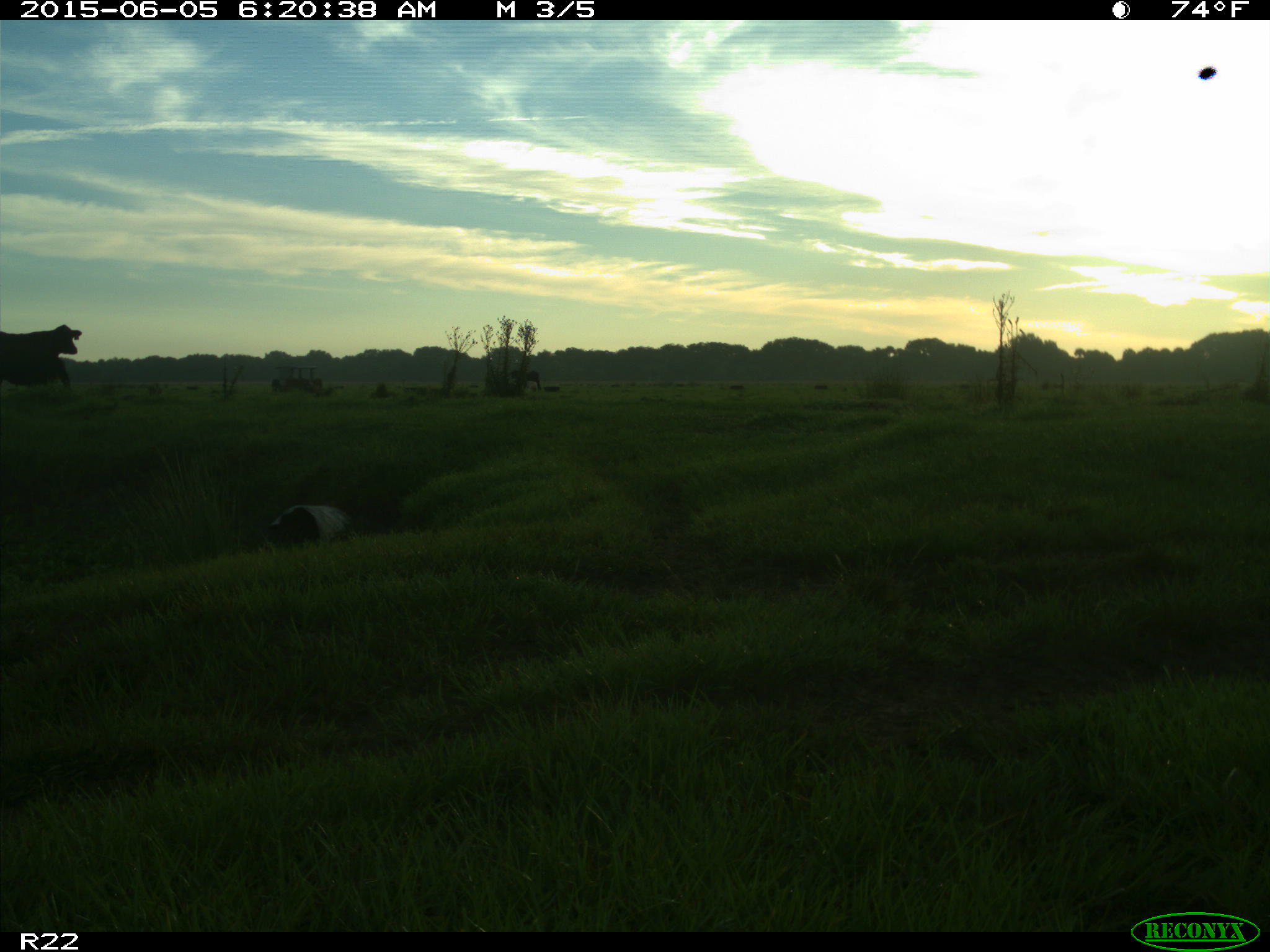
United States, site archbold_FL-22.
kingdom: Animalia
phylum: Chordata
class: Mammalia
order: Artiodactyla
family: Bovidae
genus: Bos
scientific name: Bos taurus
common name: domestic cow